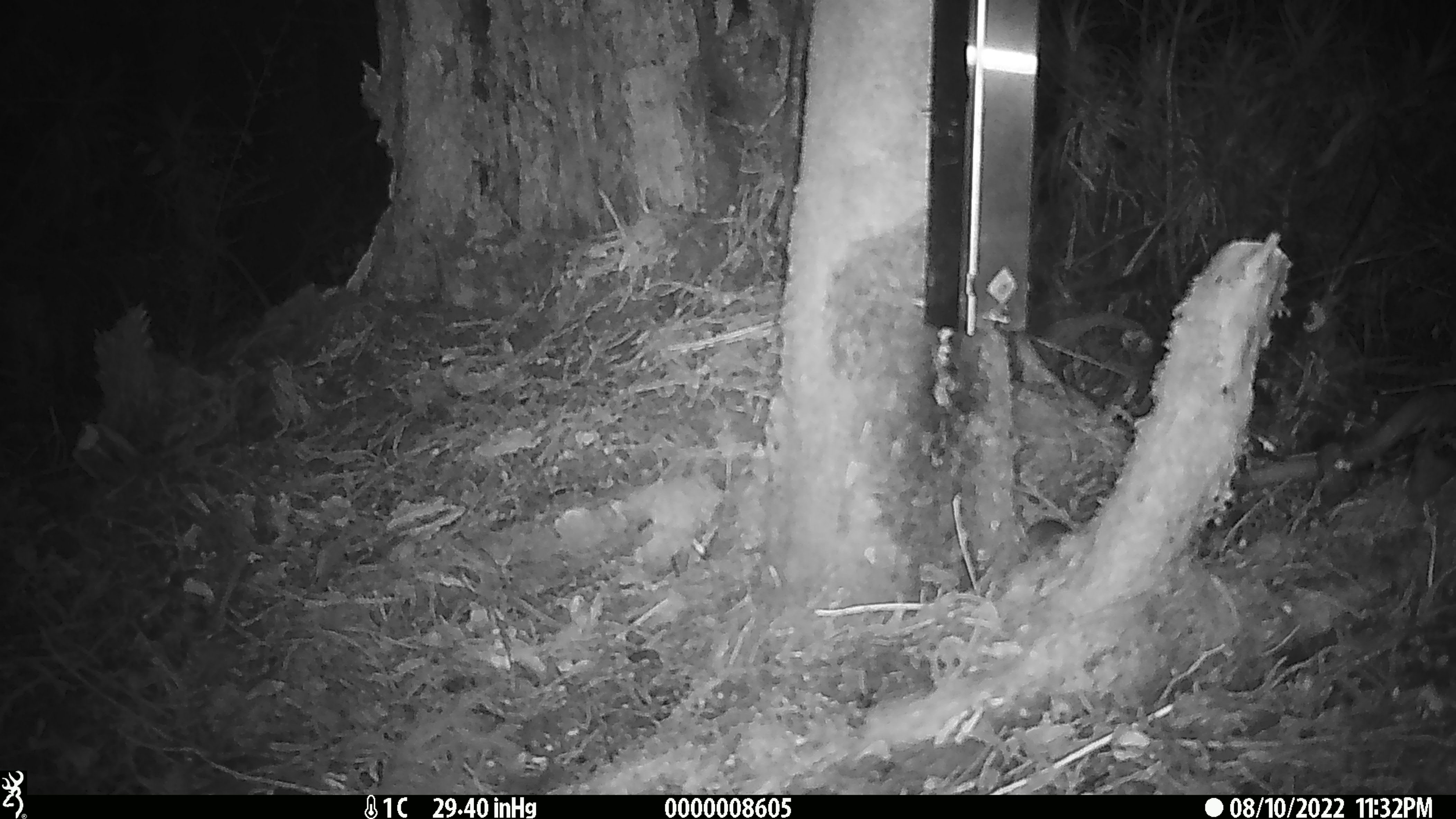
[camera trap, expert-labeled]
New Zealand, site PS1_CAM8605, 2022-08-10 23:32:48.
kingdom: Animalia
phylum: Chordata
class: Mammalia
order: Rodentia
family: Muridae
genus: Mus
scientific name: Mus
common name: mouse